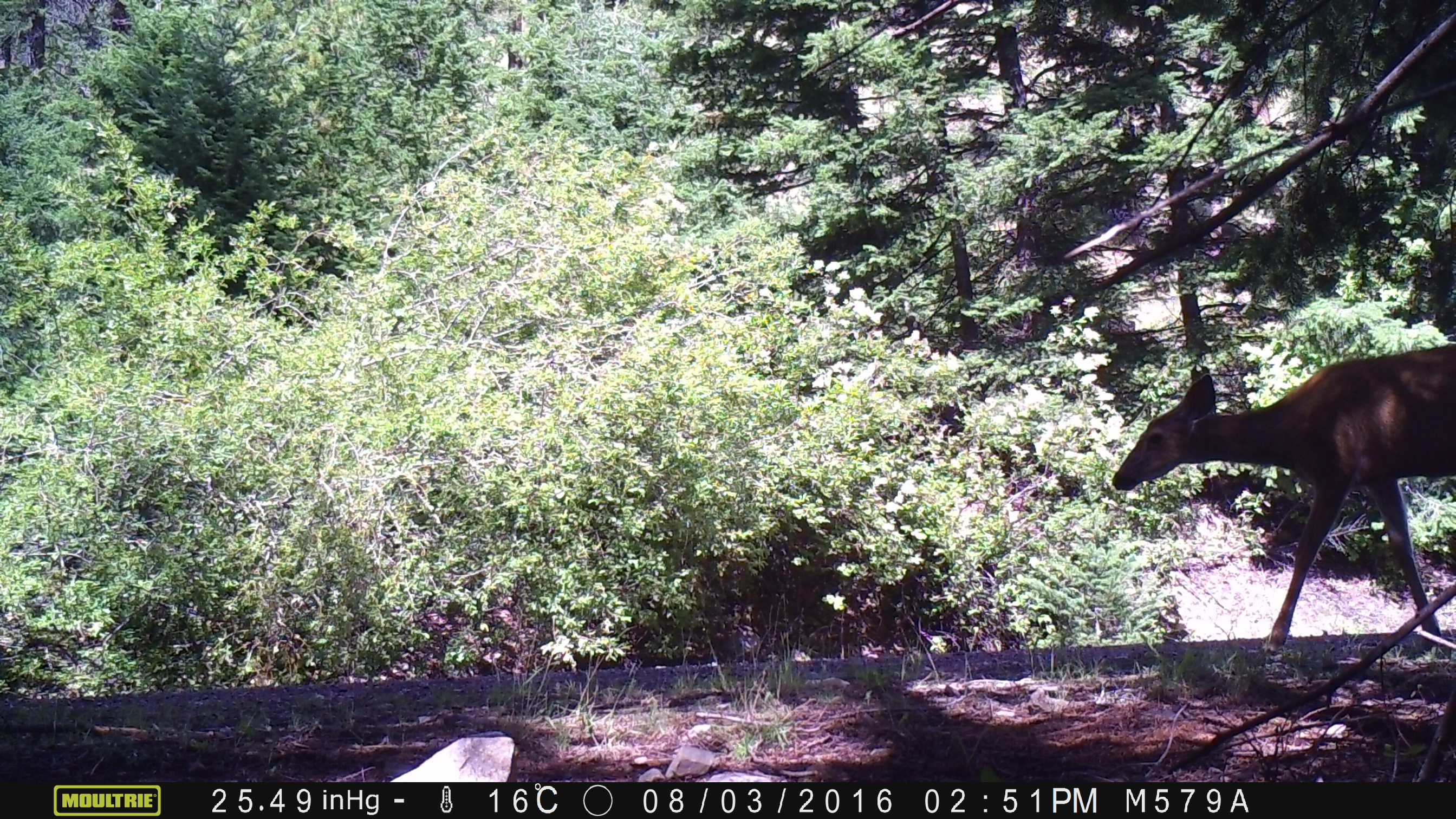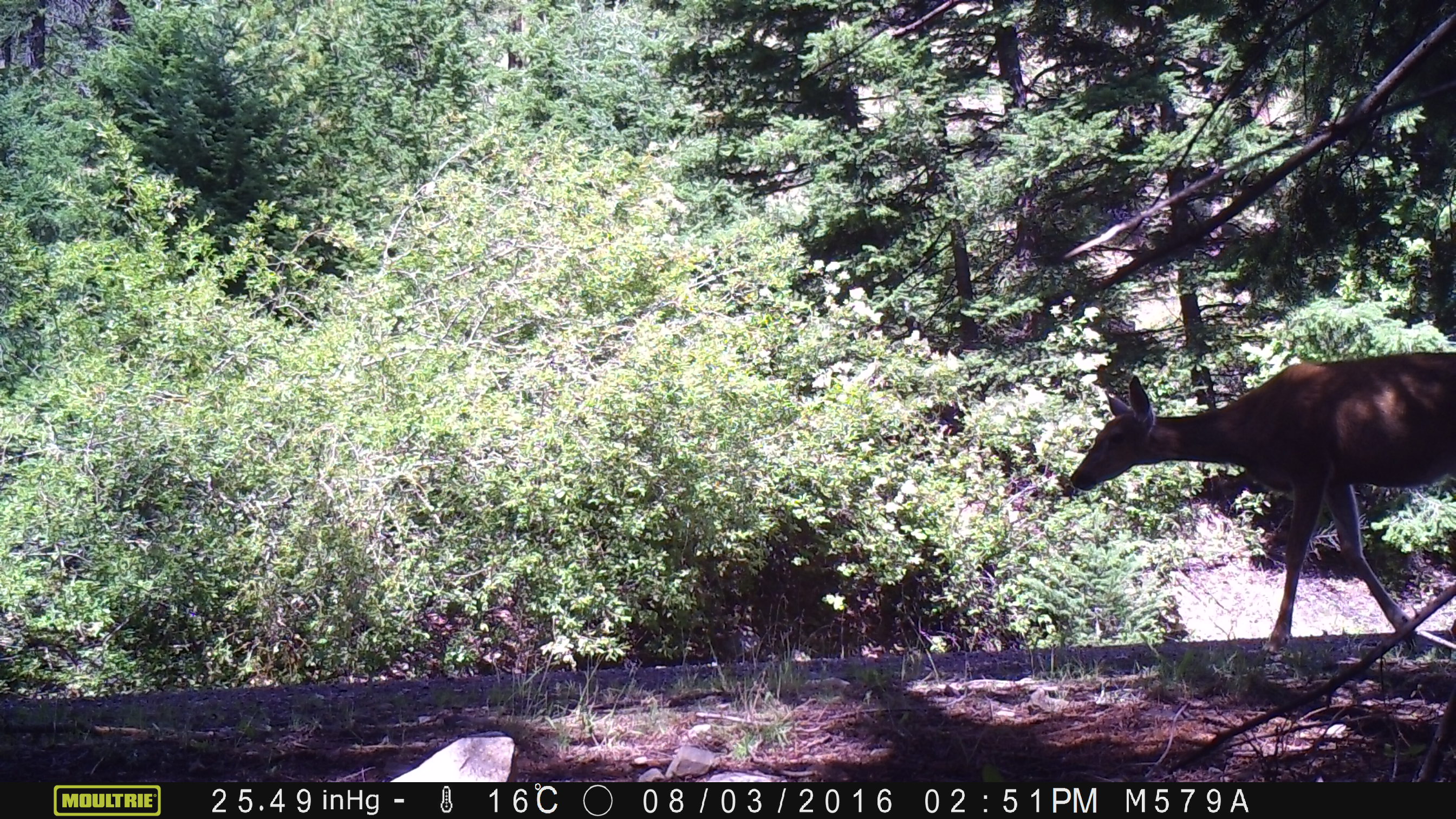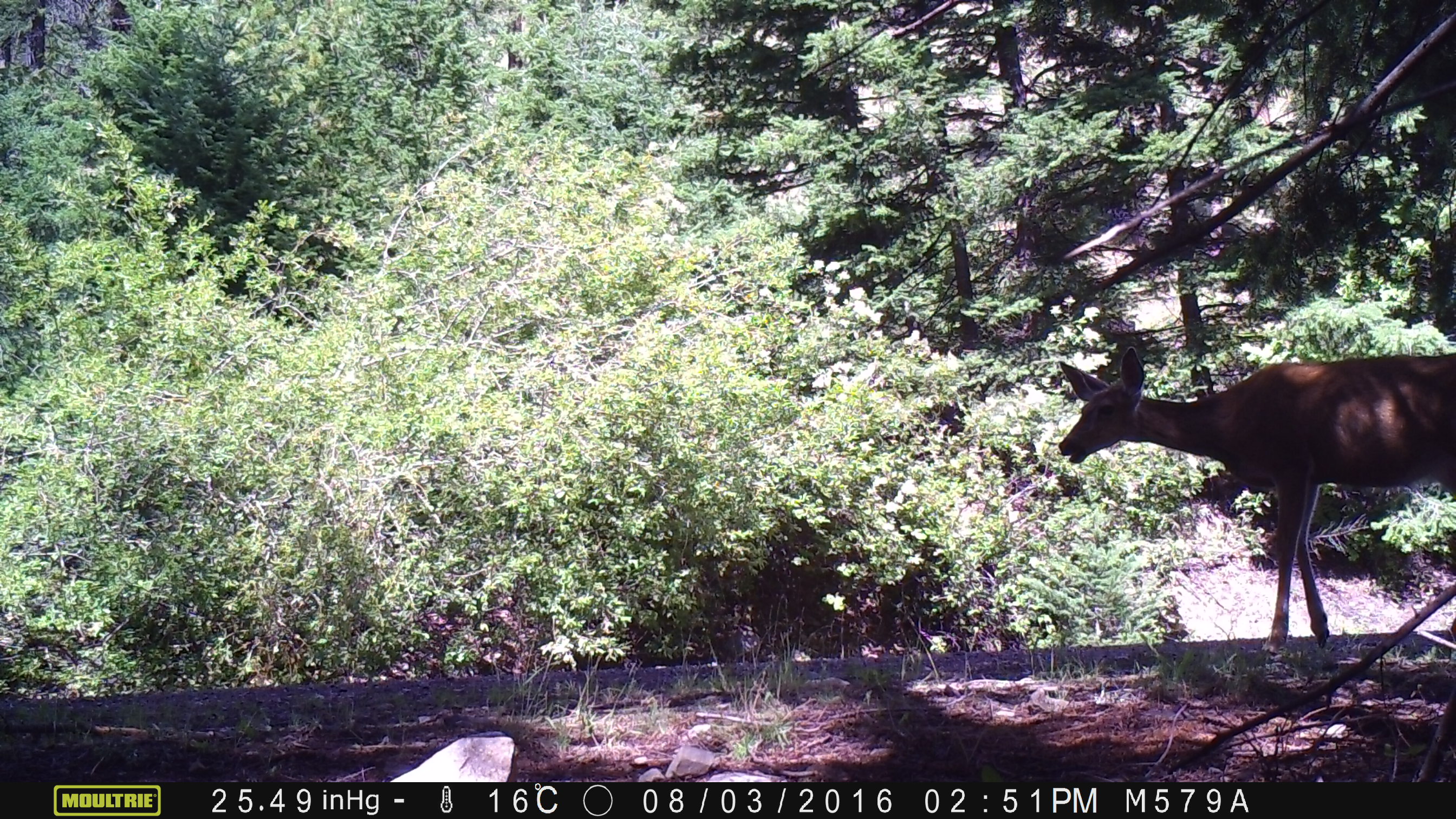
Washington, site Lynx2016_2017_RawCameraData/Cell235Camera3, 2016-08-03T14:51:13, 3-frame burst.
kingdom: Animalia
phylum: Chordata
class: Mammalia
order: Artiodactyla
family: Cervidae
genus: Odocoileus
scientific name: Odocoileus hemionus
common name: mule deer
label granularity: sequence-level